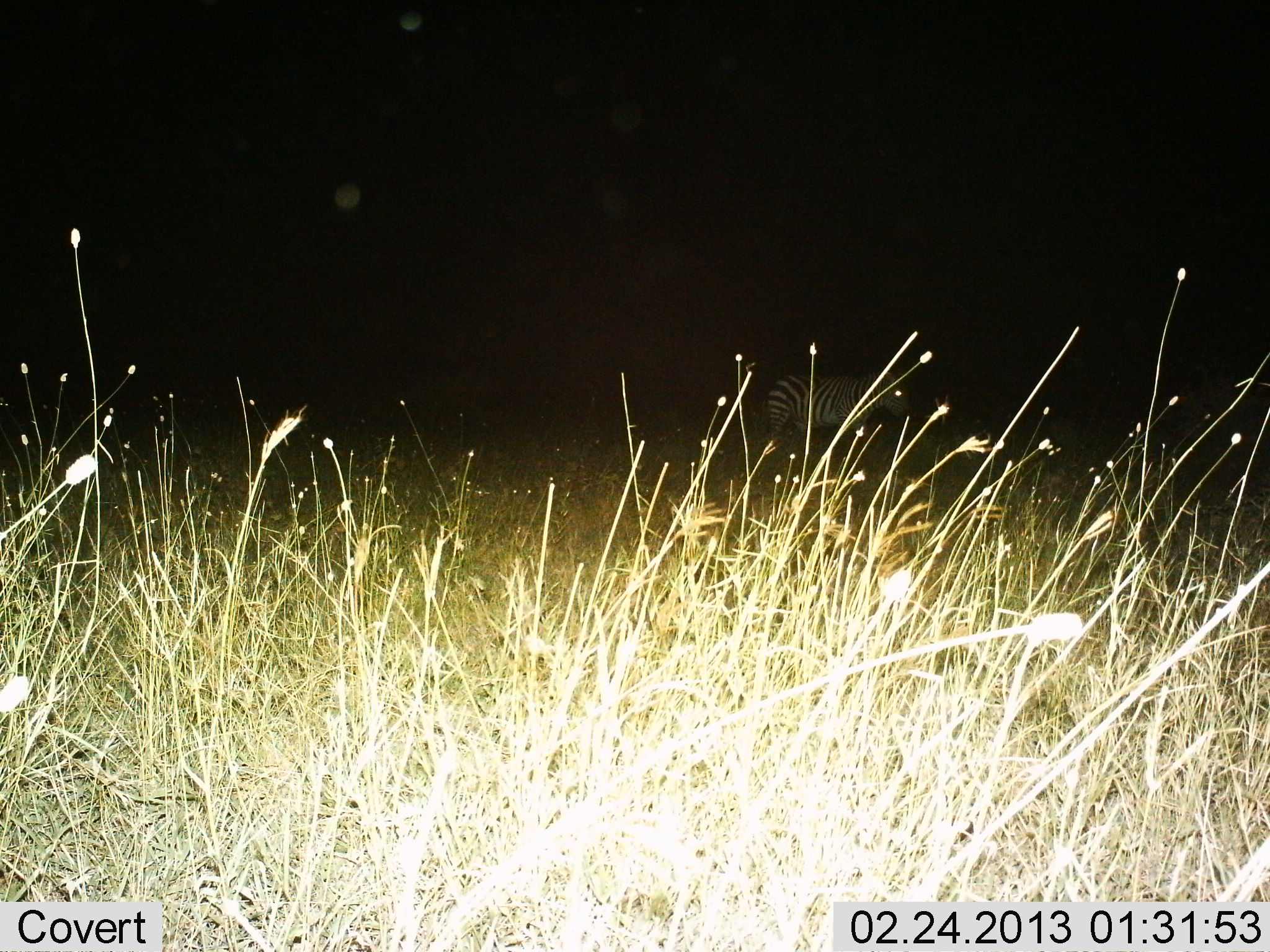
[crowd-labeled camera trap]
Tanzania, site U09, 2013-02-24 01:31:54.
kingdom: Animalia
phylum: Chordata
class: Mammalia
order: Perissodactyla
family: Equidae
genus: Equus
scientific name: Equus quagga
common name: plains zebra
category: zebra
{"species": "zebra (plains zebra) (Equus quagga)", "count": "1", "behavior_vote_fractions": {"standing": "67%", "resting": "0%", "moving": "33%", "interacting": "0%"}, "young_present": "0%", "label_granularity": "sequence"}